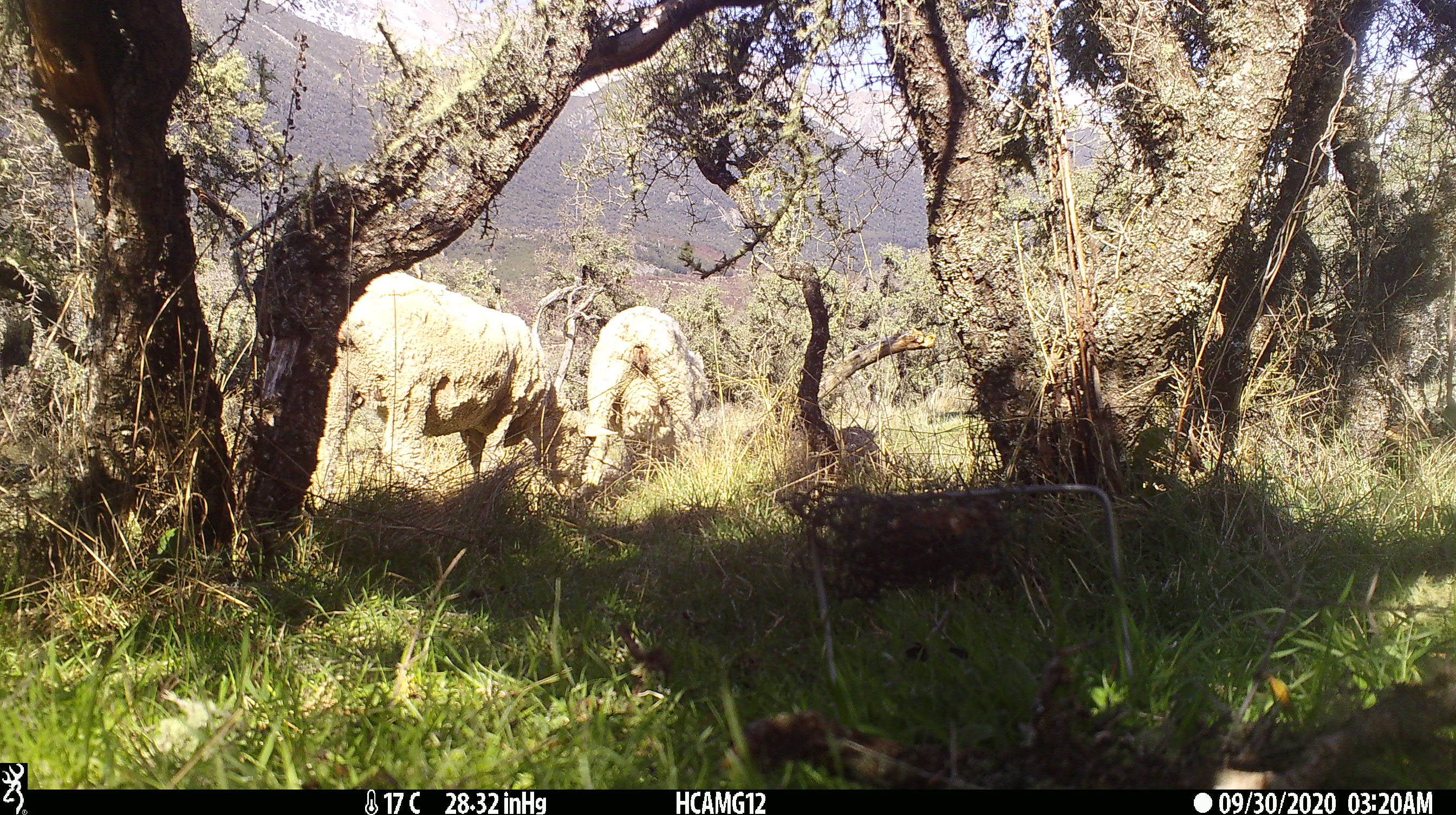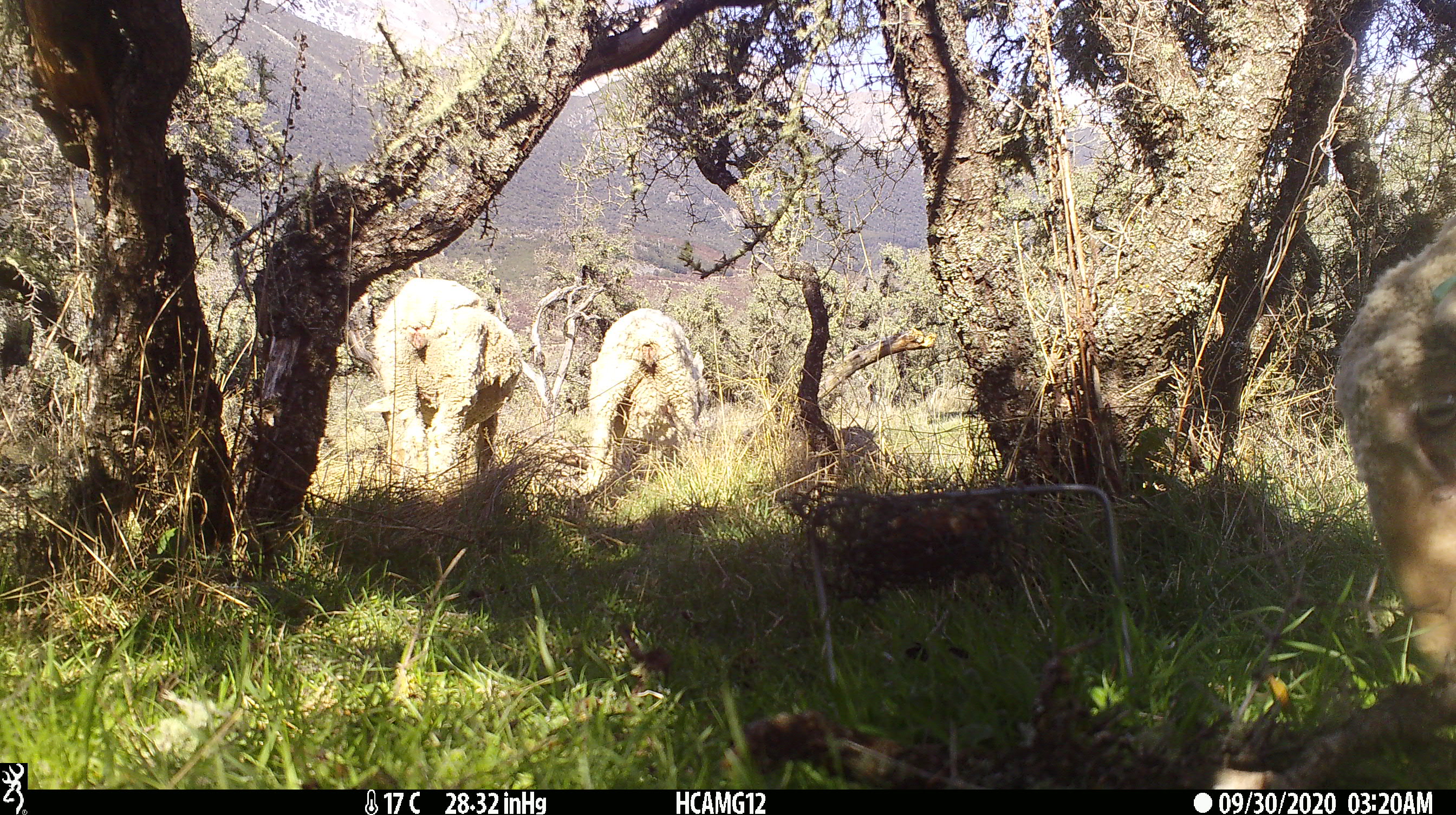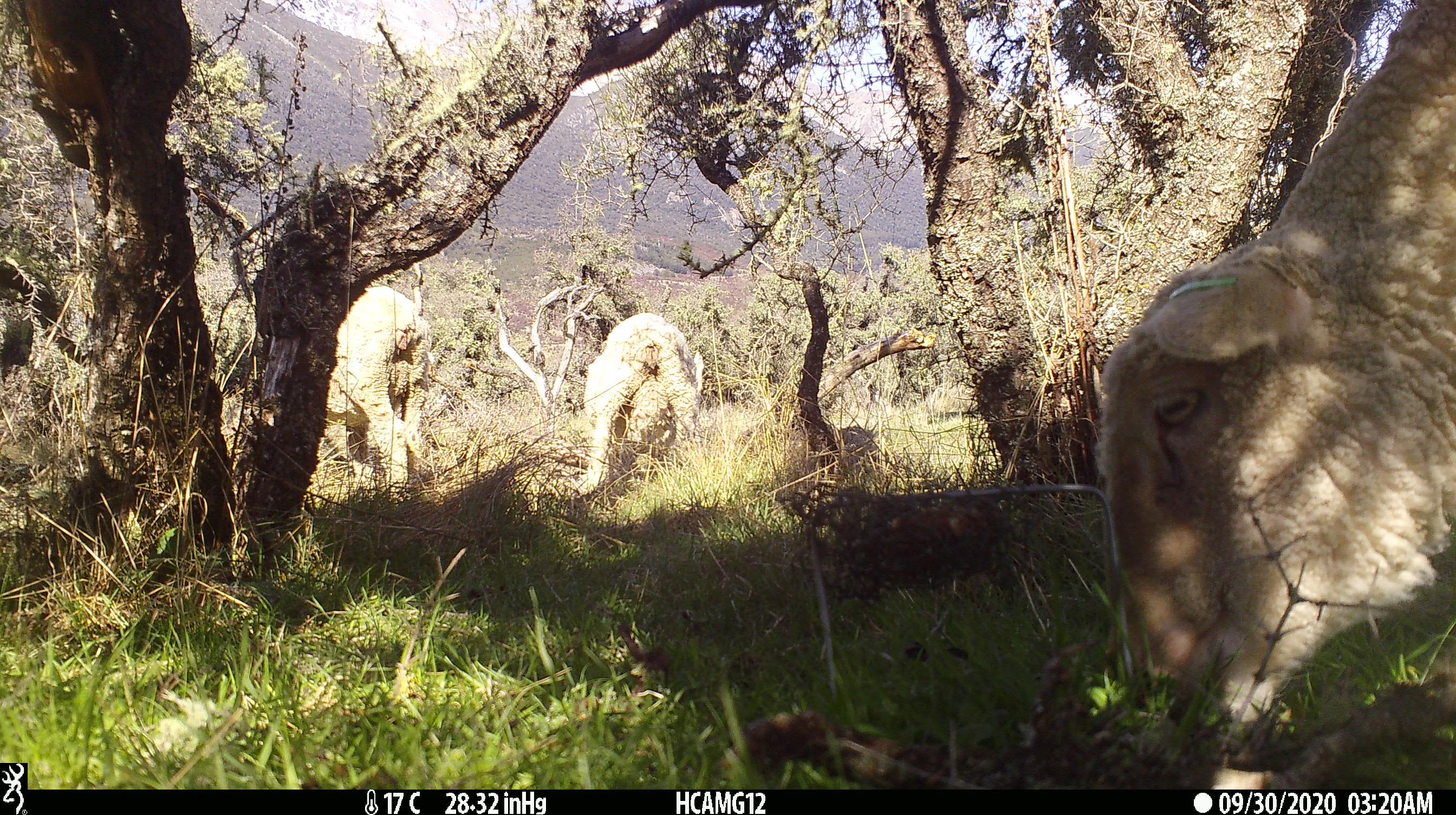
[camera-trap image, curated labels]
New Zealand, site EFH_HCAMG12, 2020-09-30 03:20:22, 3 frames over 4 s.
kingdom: Animalia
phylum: Chordata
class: Mammalia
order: Artiodactyla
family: Bovidae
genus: Ovis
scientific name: Ovis aries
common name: domestic sheep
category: sheep